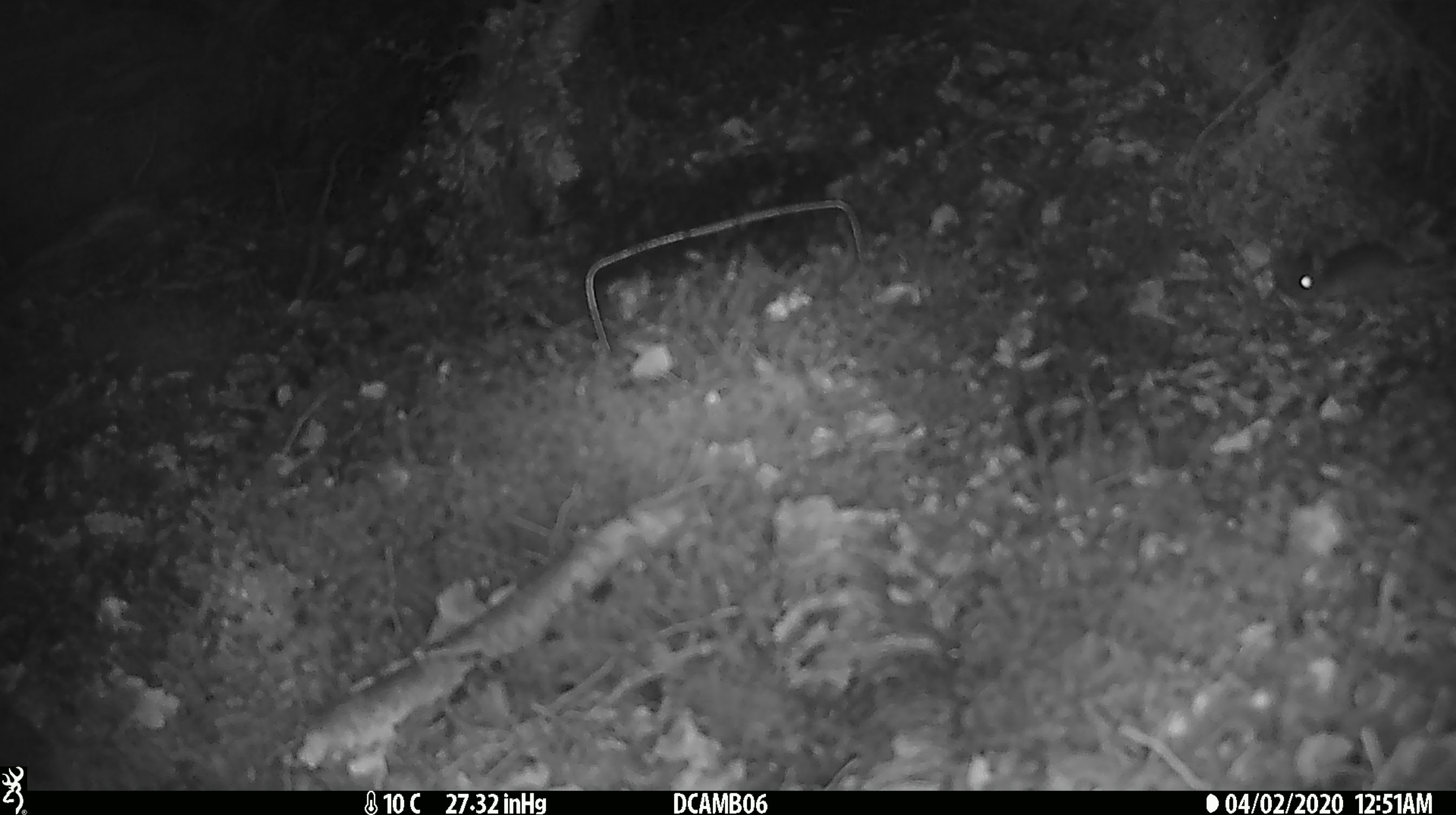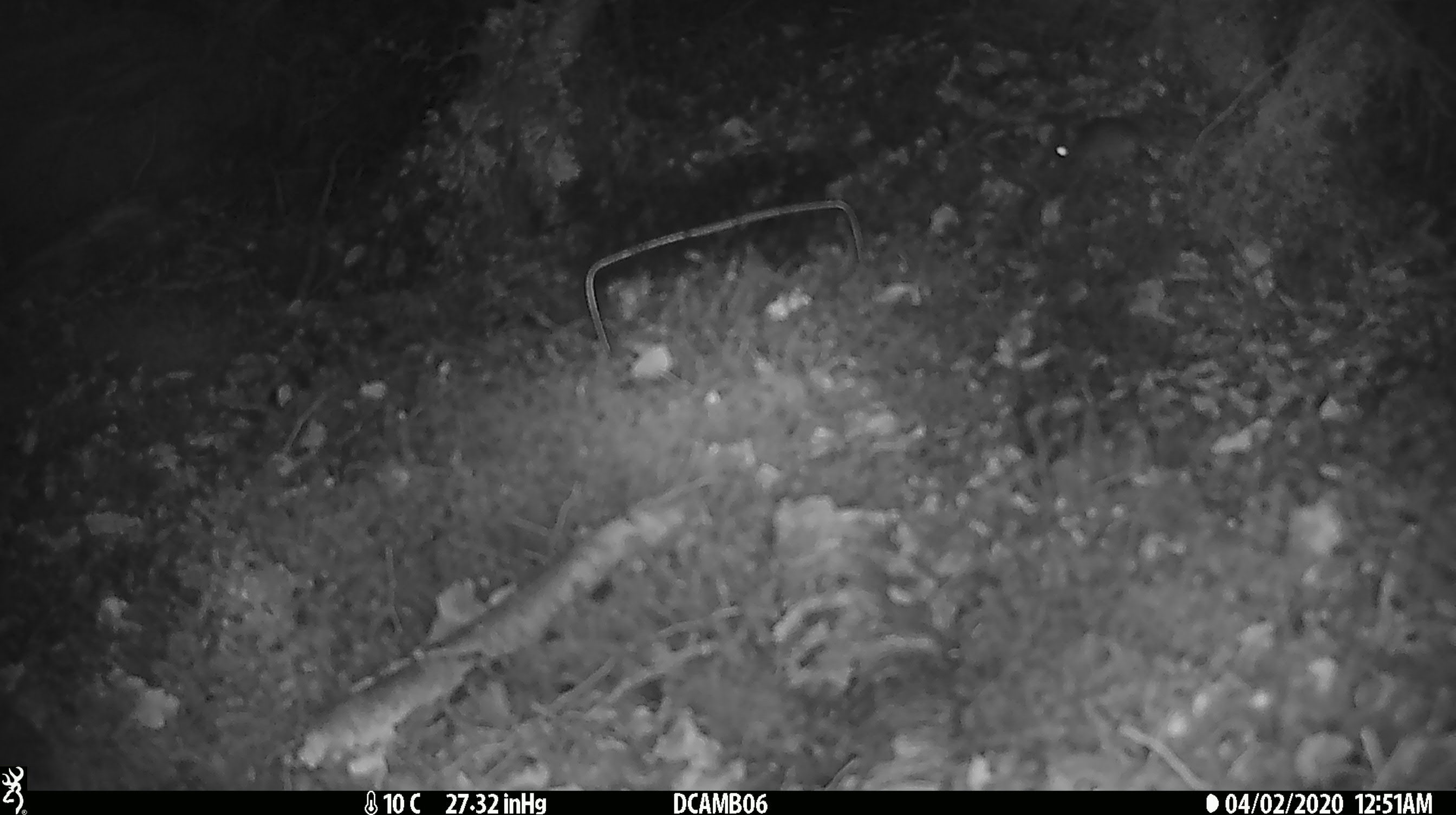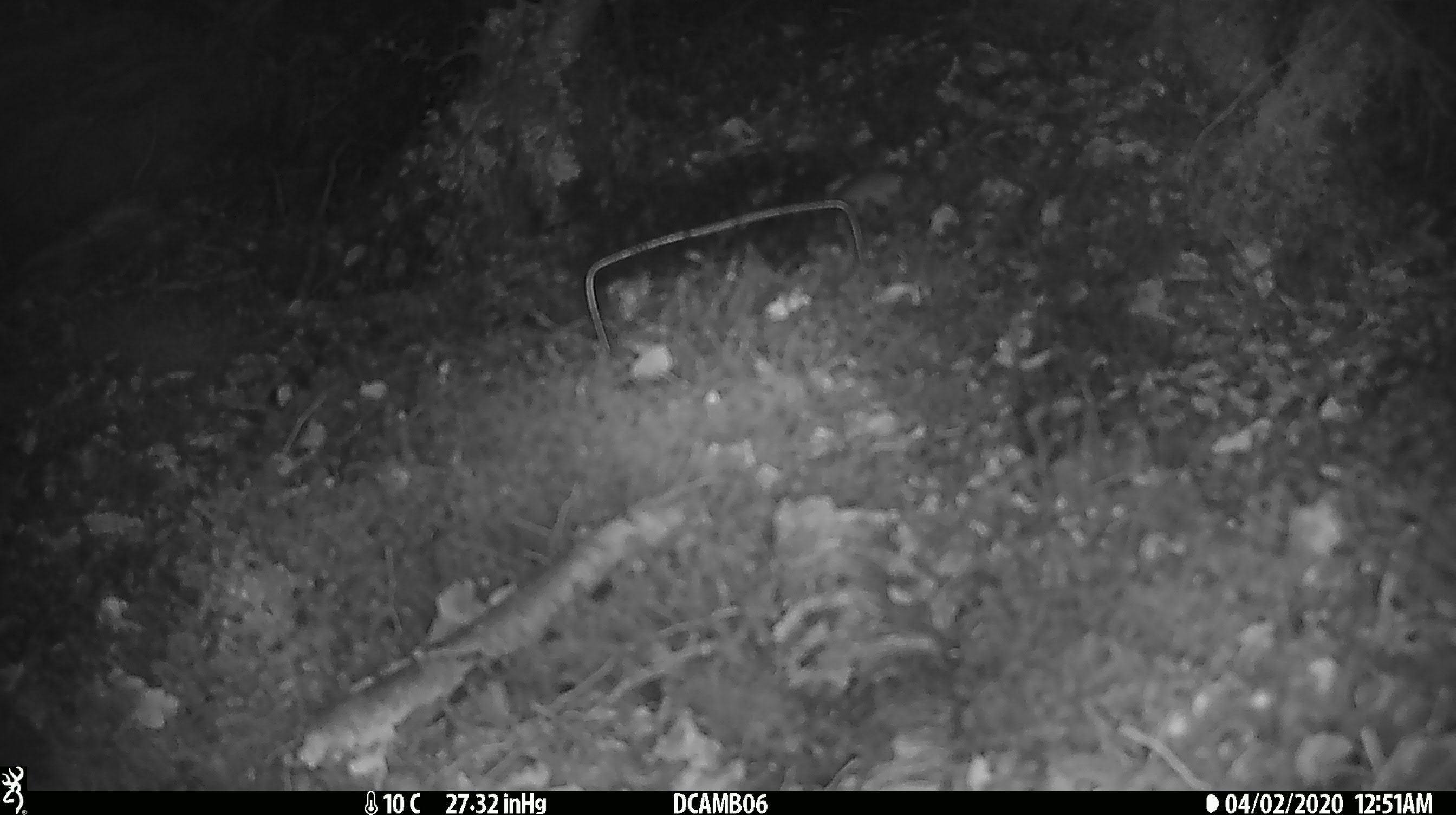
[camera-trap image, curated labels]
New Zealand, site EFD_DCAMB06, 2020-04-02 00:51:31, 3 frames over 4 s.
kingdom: Animalia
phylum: Chordata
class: Mammalia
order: Rodentia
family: Muridae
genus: Mus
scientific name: Mus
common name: mouse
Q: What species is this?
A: Mouse (Mus).